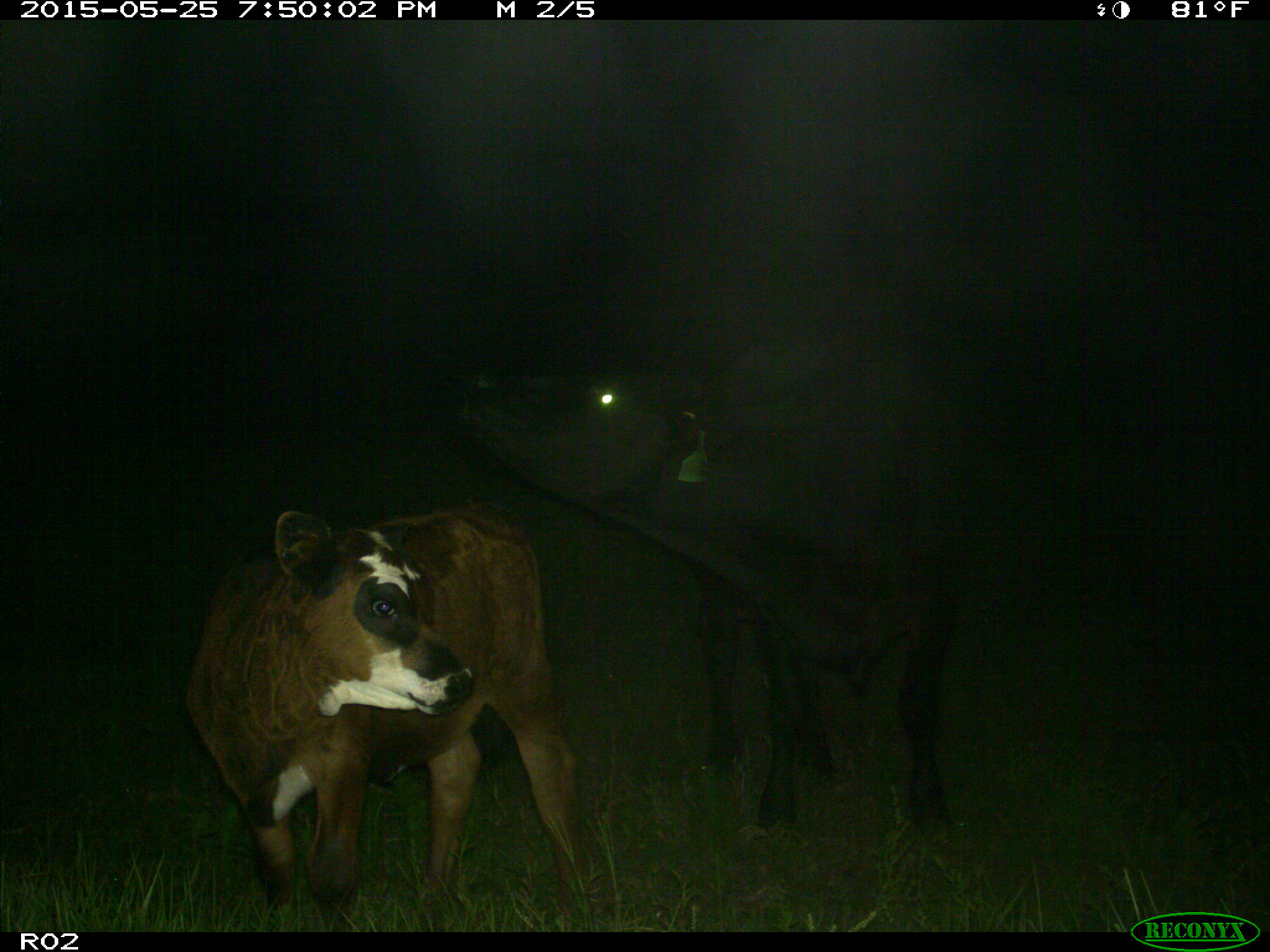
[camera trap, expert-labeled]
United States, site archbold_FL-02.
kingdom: Animalia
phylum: Chordata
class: Mammalia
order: Artiodactyla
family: Bovidae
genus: Bos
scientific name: Bos taurus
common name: domestic cow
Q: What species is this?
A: Bos taurus (domestic cow).